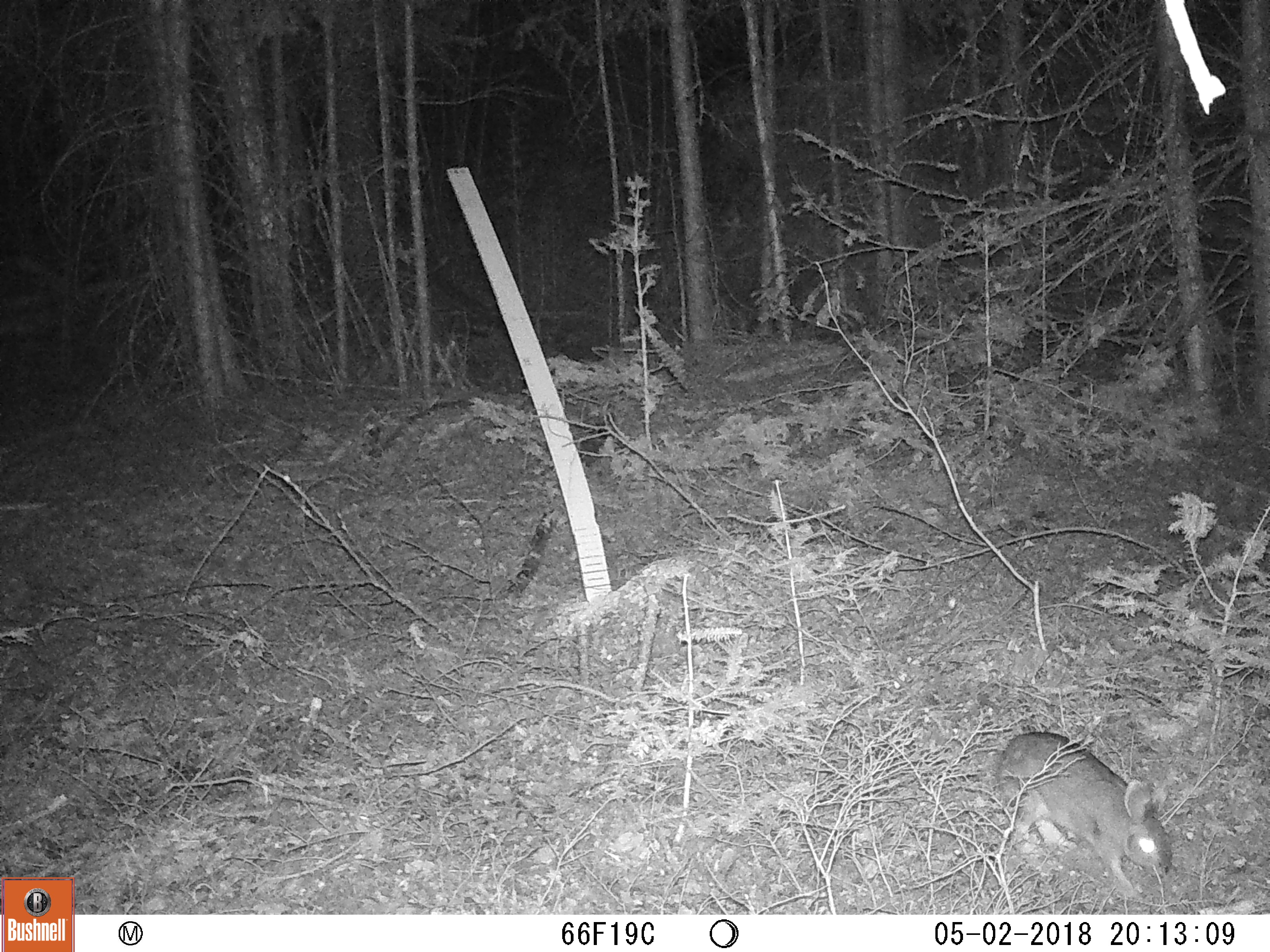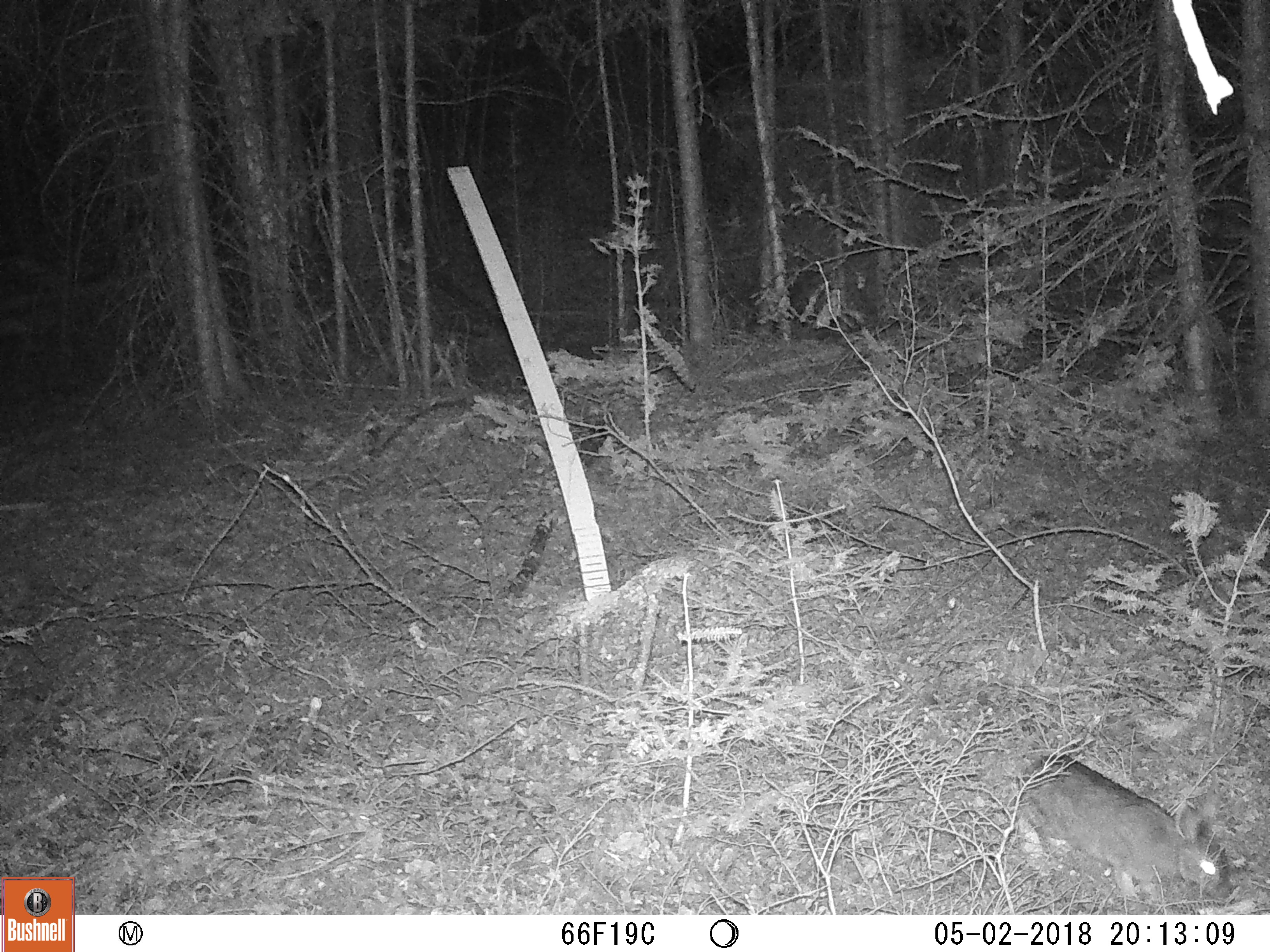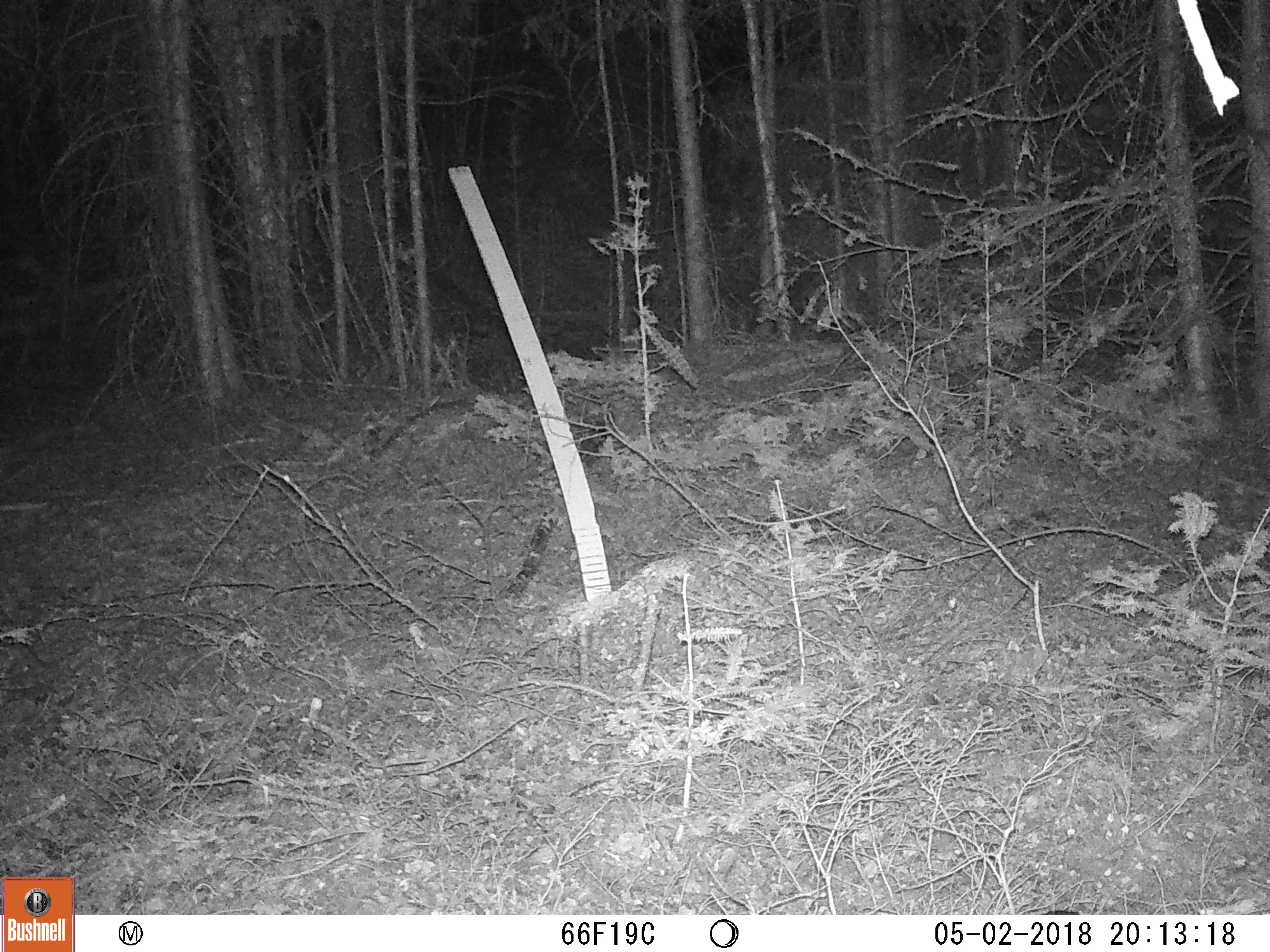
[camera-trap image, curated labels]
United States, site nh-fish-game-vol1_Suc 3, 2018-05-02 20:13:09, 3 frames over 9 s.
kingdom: Animalia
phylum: Chordata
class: Mammalia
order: Lagomorpha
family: Leporidae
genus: Lepus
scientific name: Lepus americanus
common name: snowshoe hare